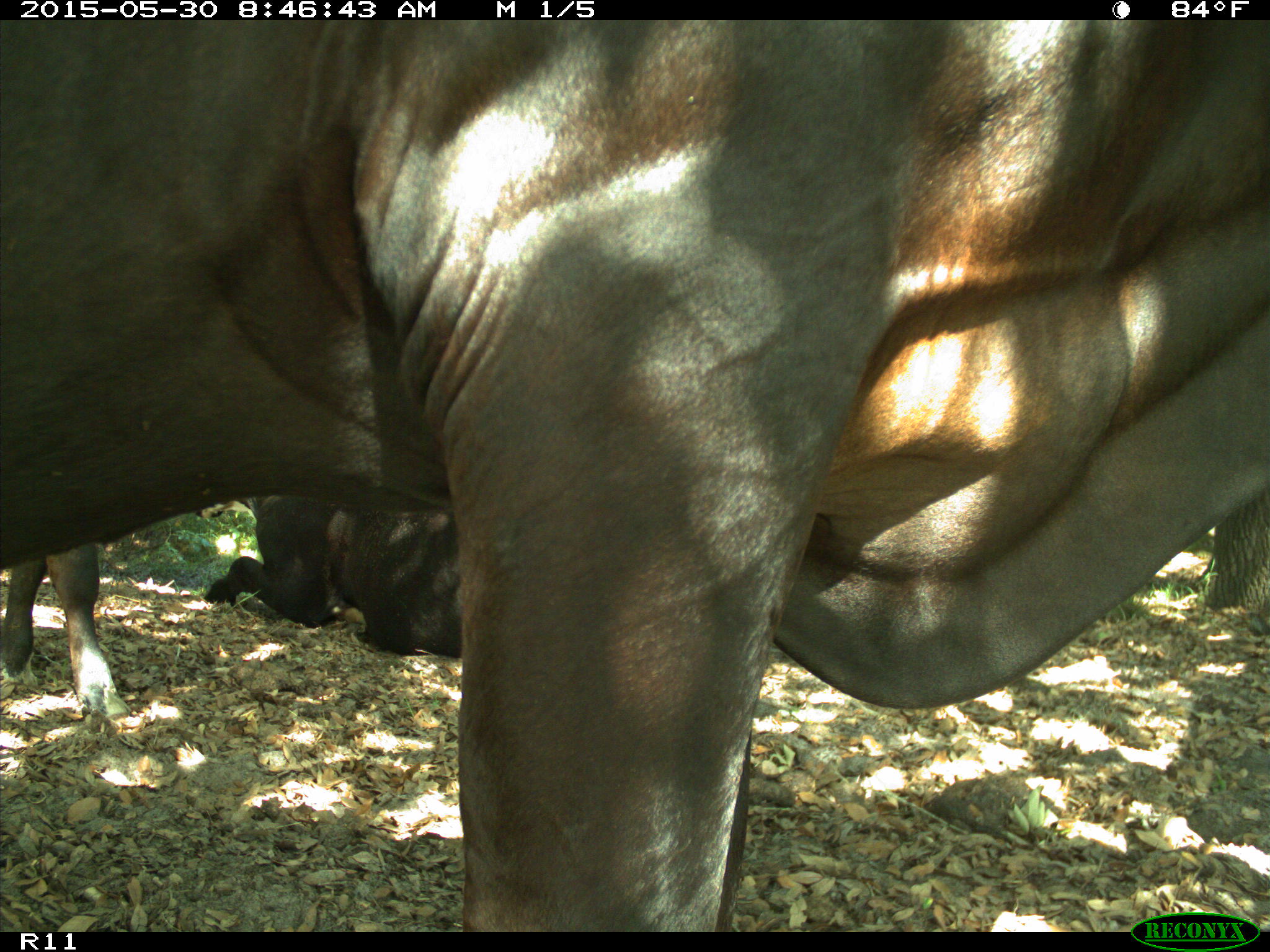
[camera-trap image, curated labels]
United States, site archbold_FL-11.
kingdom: Animalia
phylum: Chordata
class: Mammalia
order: Artiodactyla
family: Bovidae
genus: Bos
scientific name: Bos taurus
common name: domestic cow